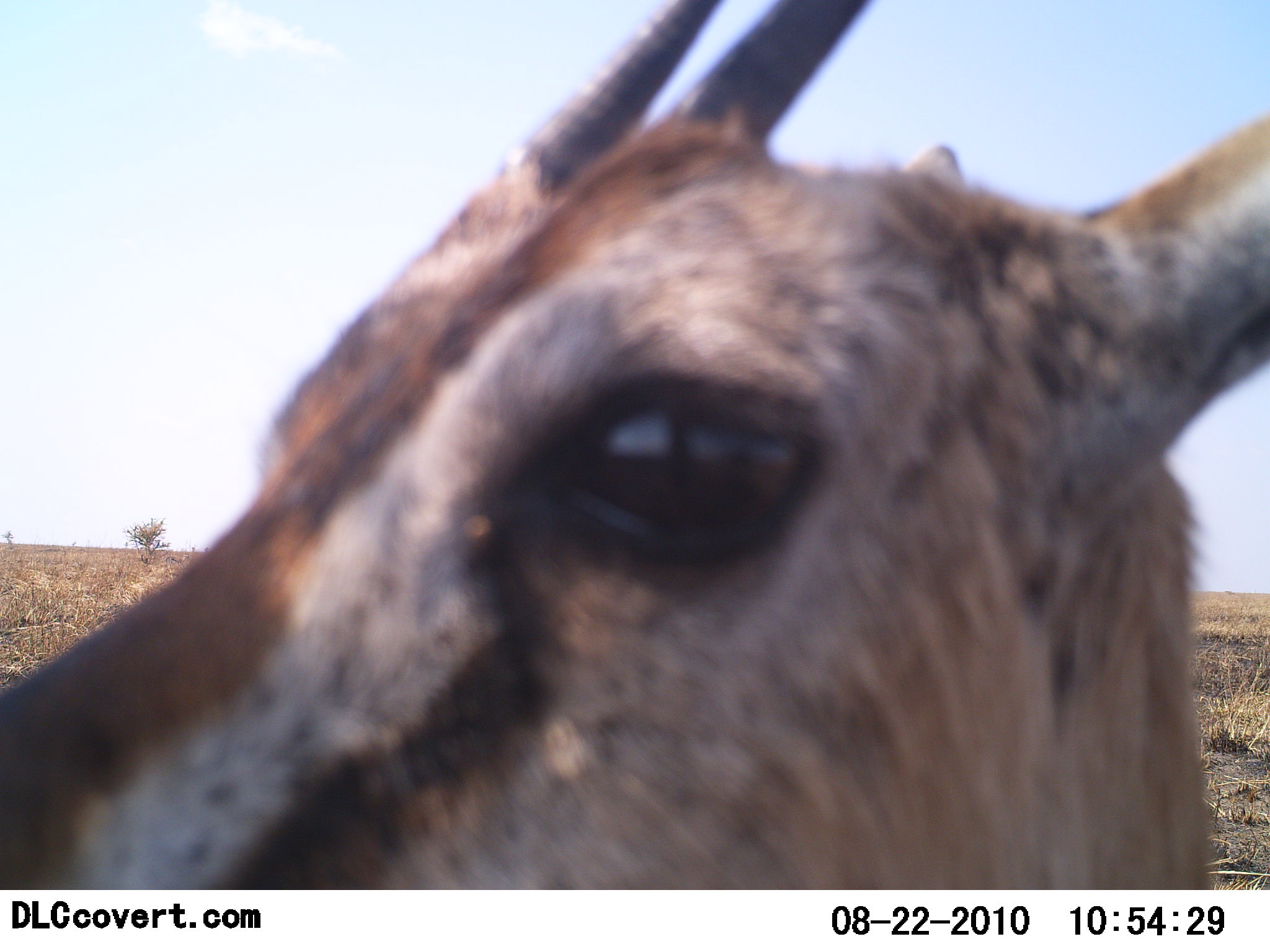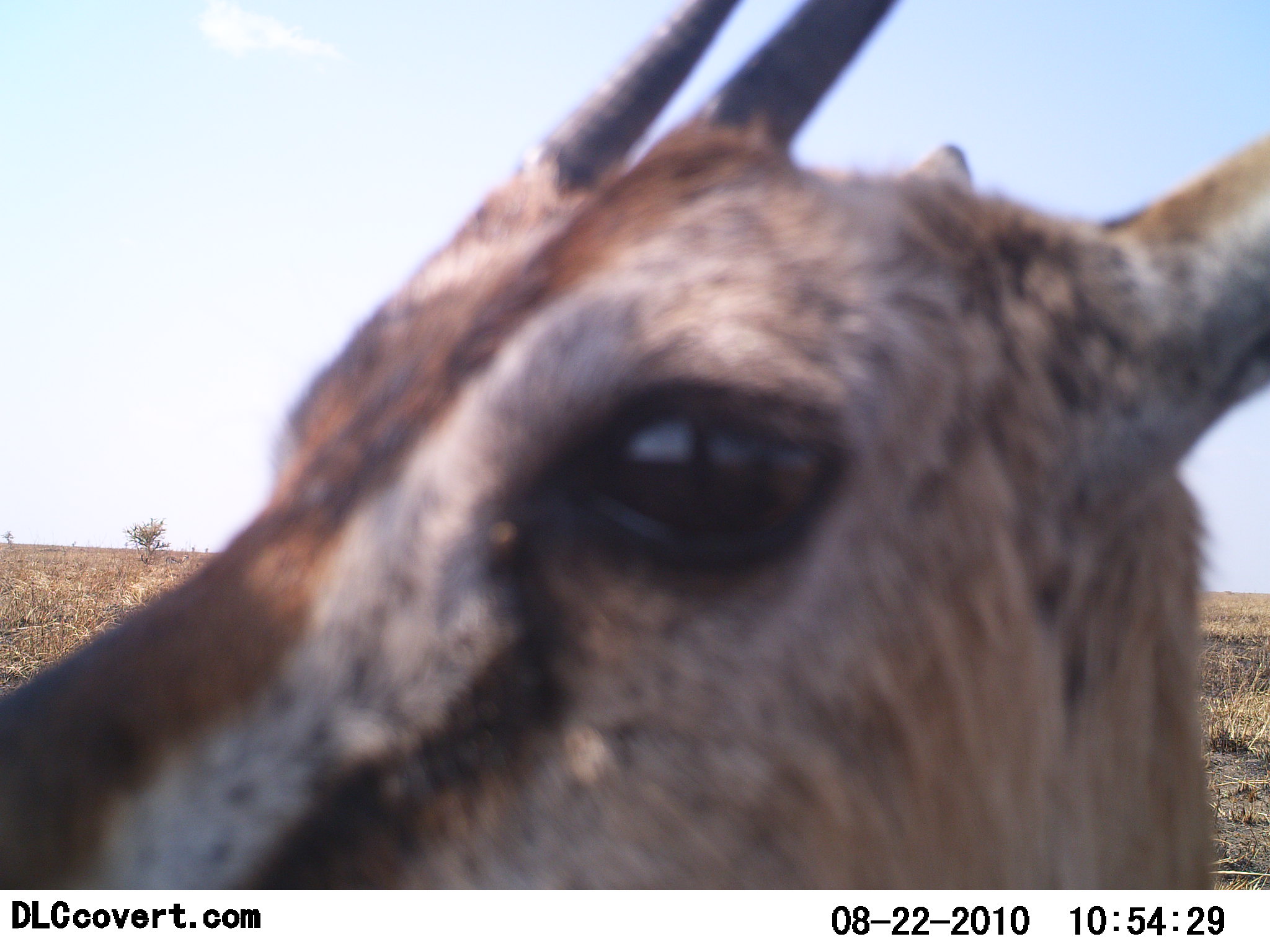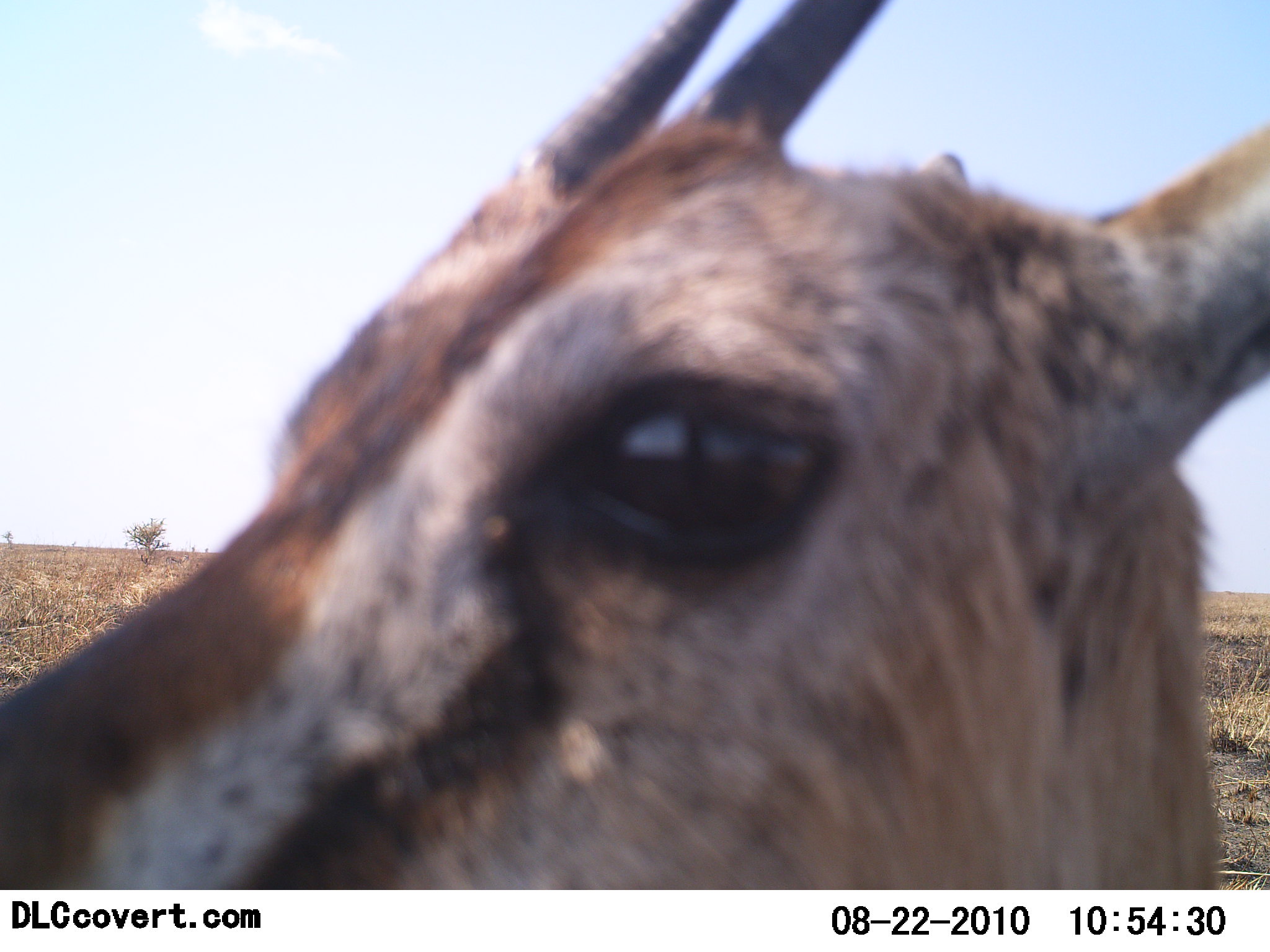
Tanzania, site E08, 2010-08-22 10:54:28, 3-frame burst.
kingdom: Animalia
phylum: Chordata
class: Mammalia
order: Artiodactyla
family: Bovidae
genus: Eudorcas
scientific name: Eudorcas thomsonii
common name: thomson's gazelle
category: gazellethomsons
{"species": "gazellethomsons (thomson's gazelle) (Eudorcas thomsonii)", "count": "1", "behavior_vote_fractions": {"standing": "88%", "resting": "0%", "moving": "6%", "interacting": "6%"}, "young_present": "0%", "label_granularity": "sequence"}